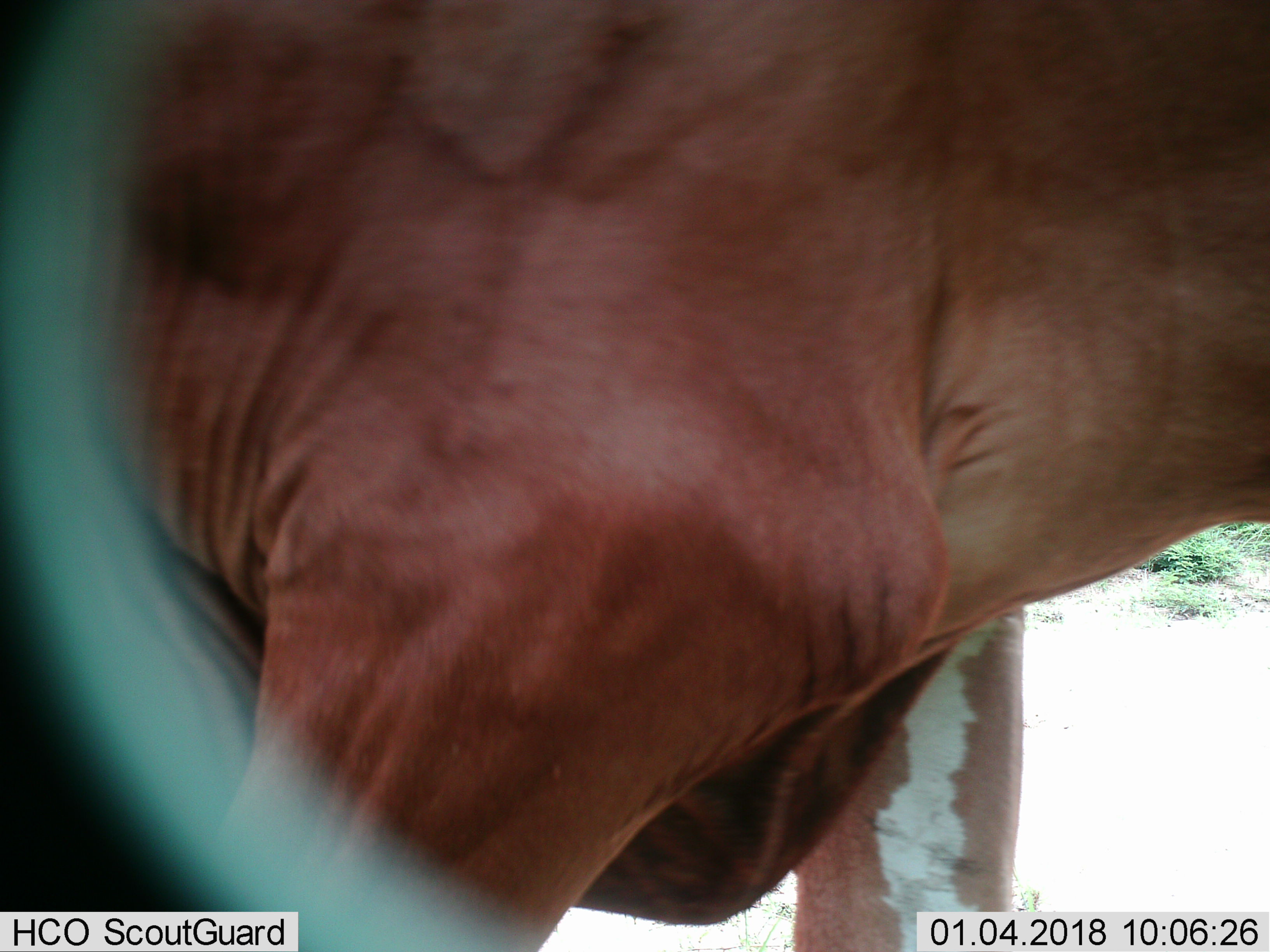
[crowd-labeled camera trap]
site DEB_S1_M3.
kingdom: Animalia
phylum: Chordata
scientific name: Vertebrata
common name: domestic animal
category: domesticanimal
Domesticanimal (domestic animal) (Vertebrata), count 1. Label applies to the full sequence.